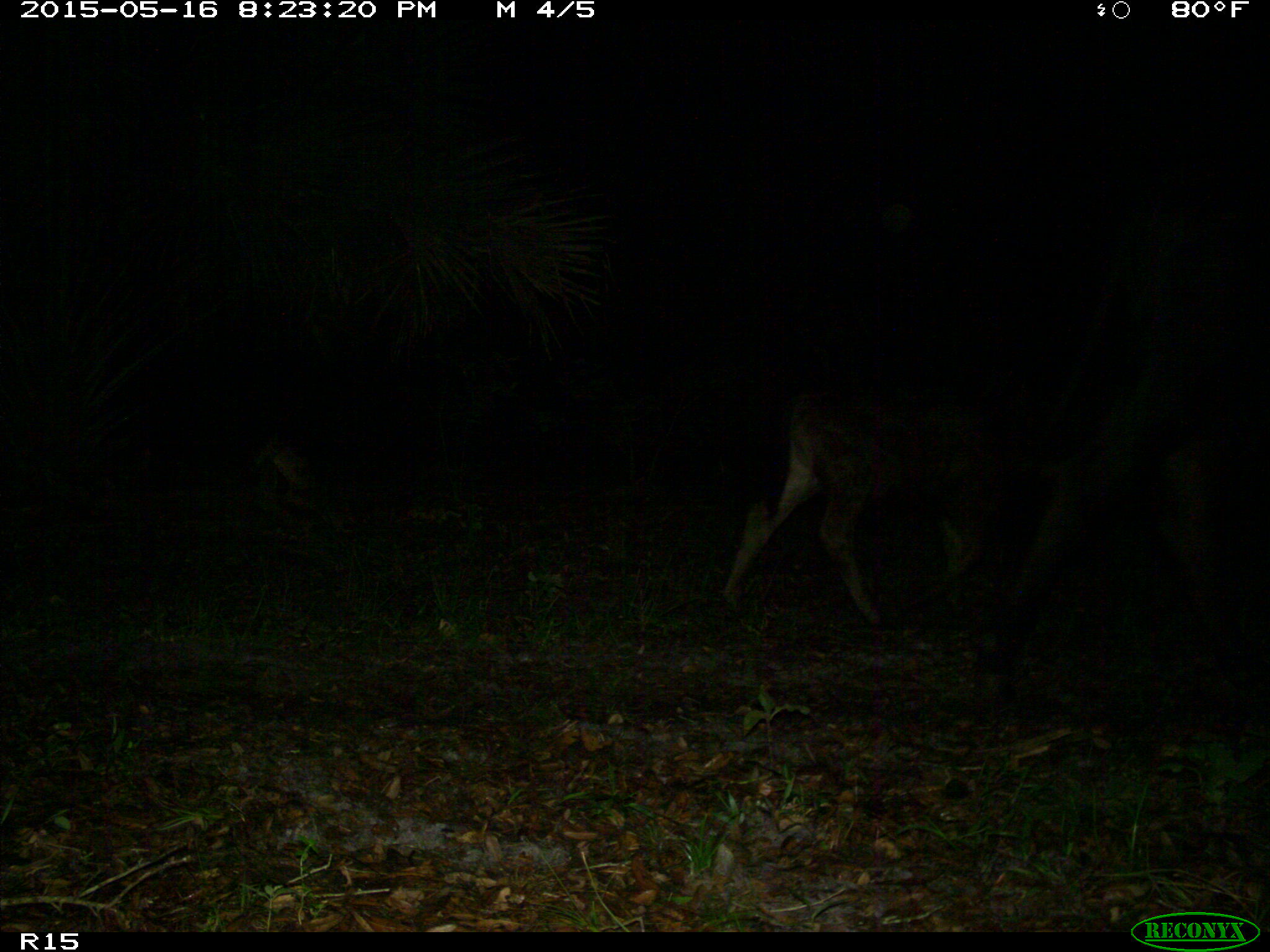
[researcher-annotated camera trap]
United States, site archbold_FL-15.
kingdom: Animalia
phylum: Chordata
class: Mammalia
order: Artiodactyla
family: Bovidae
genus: Bos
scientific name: Bos taurus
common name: domestic cow